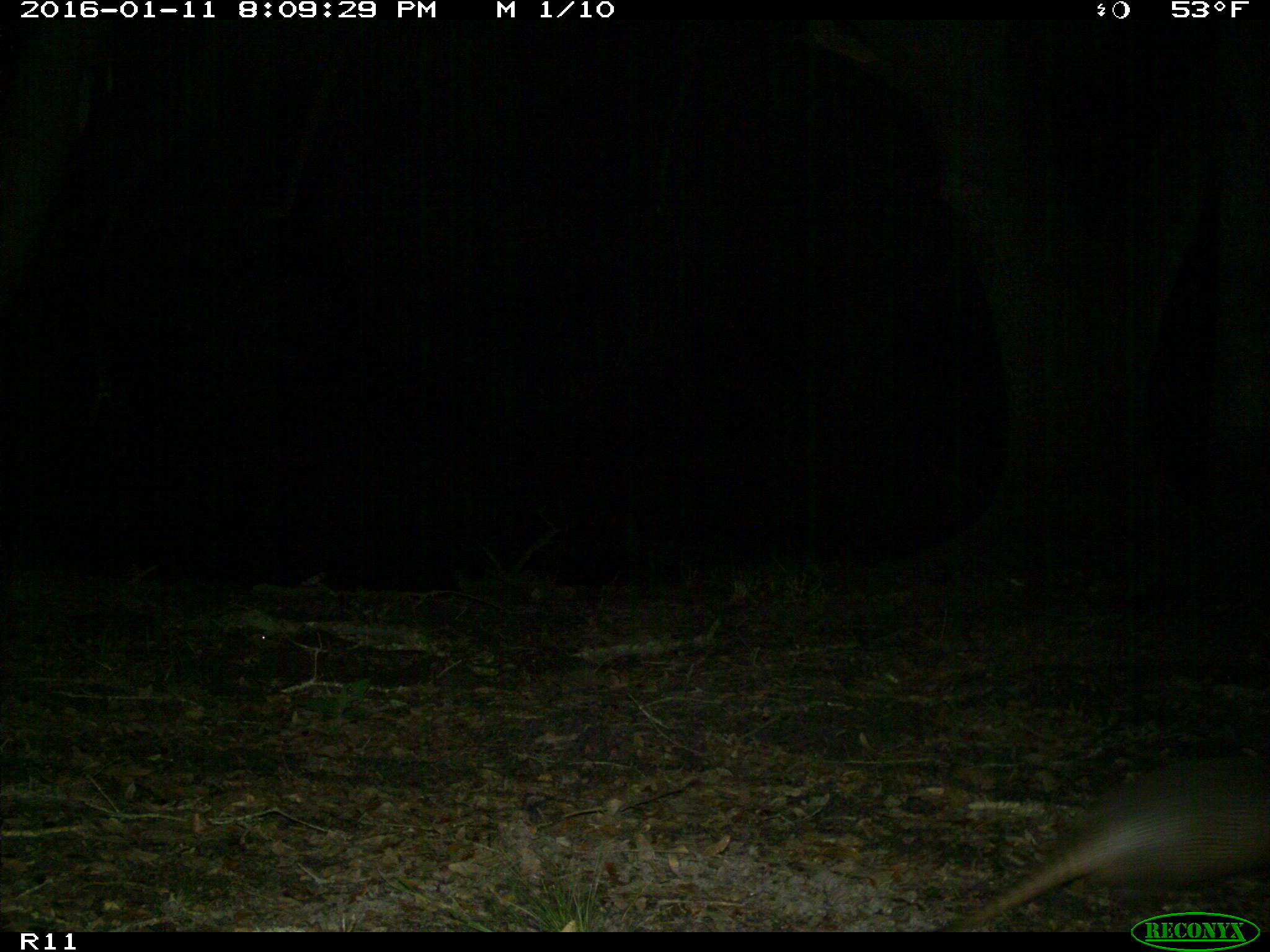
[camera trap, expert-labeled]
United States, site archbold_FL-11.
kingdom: Animalia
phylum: Chordata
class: Mammalia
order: Cingulata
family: Dasypodidae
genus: Dasypus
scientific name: Dasypus novemcinctus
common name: nine-banded armadillo